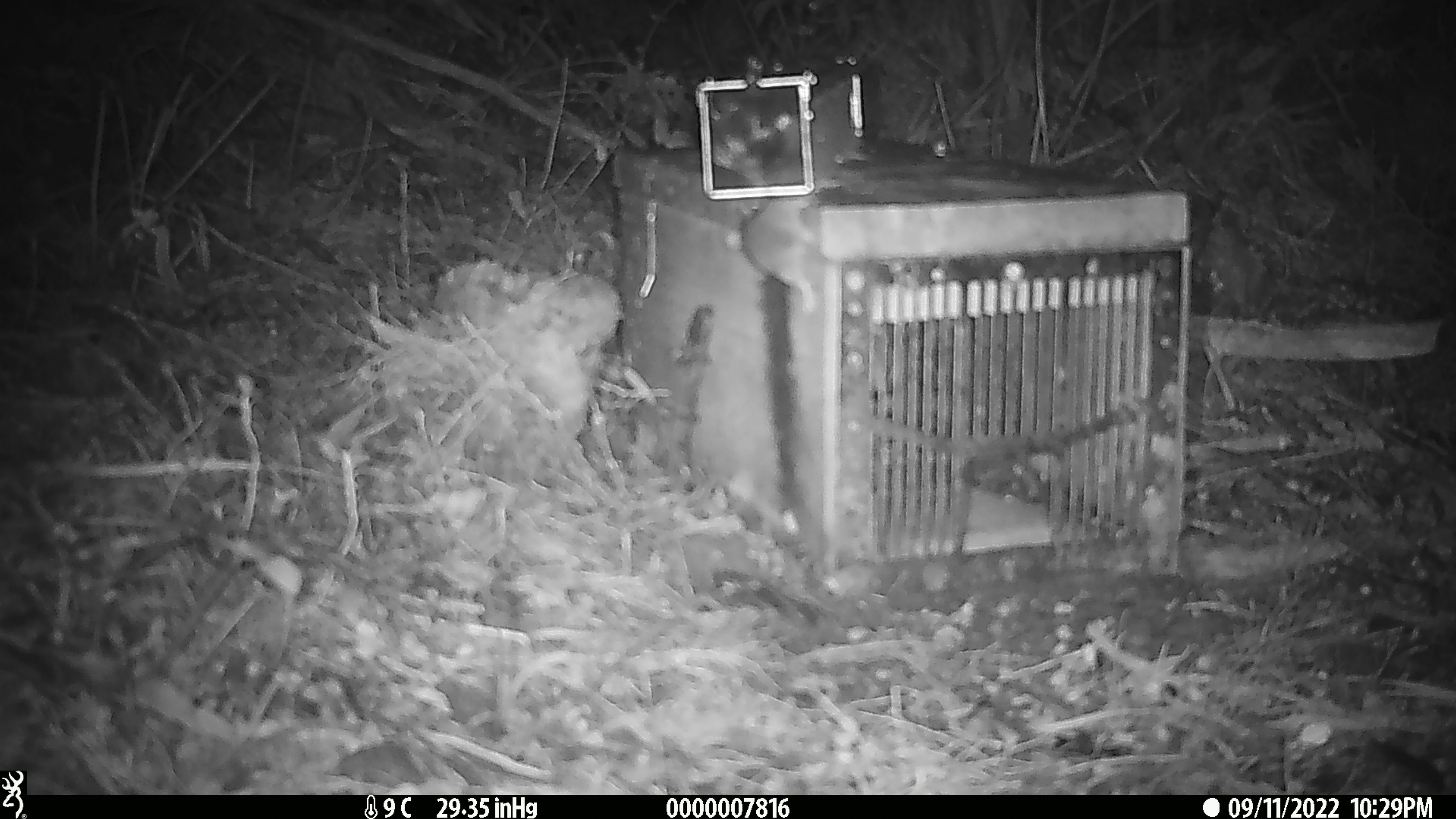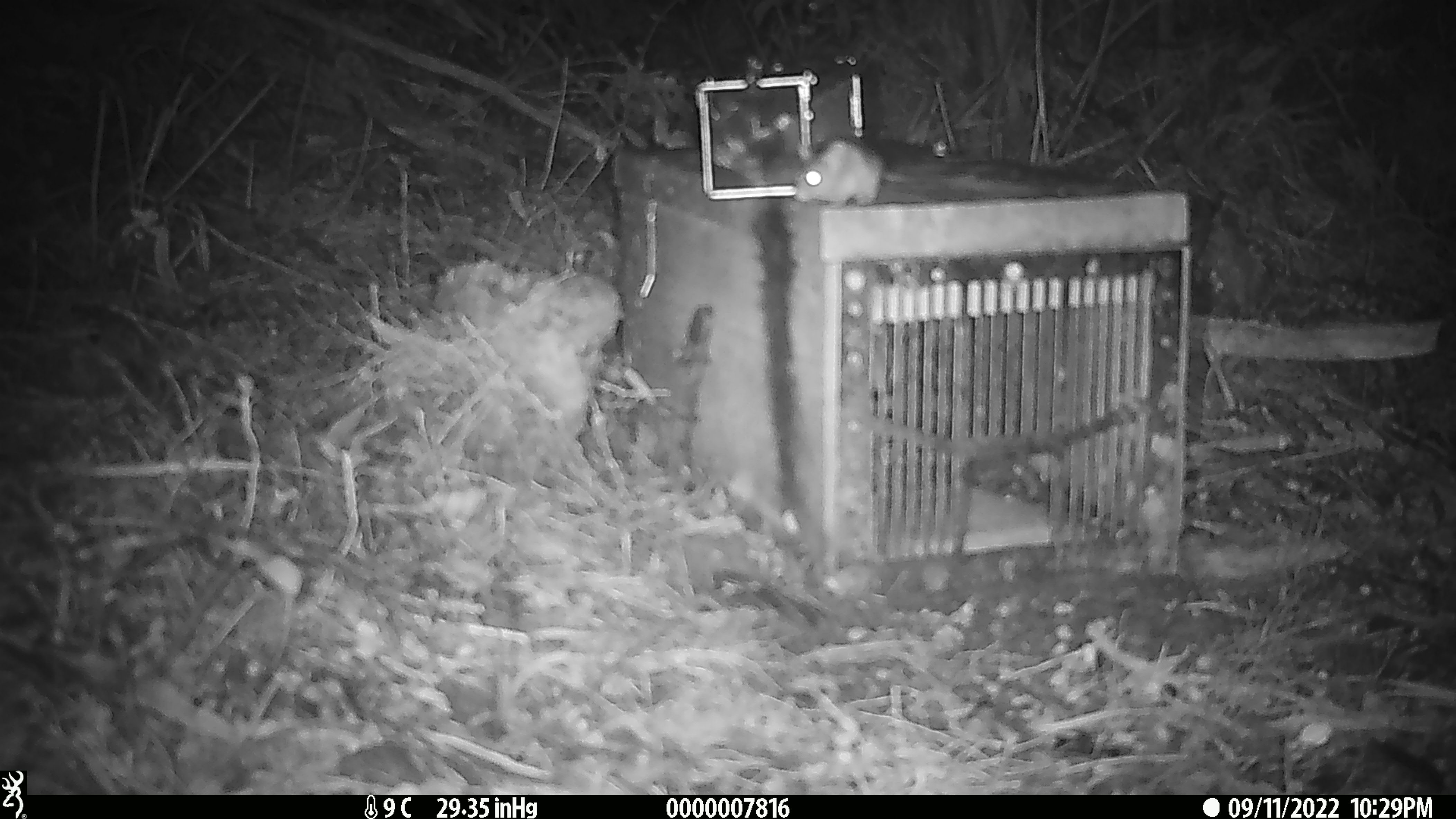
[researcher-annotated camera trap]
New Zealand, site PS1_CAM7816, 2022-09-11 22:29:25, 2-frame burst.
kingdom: Animalia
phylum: Chordata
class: Mammalia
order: Rodentia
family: Muridae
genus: Mus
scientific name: Mus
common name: mouse